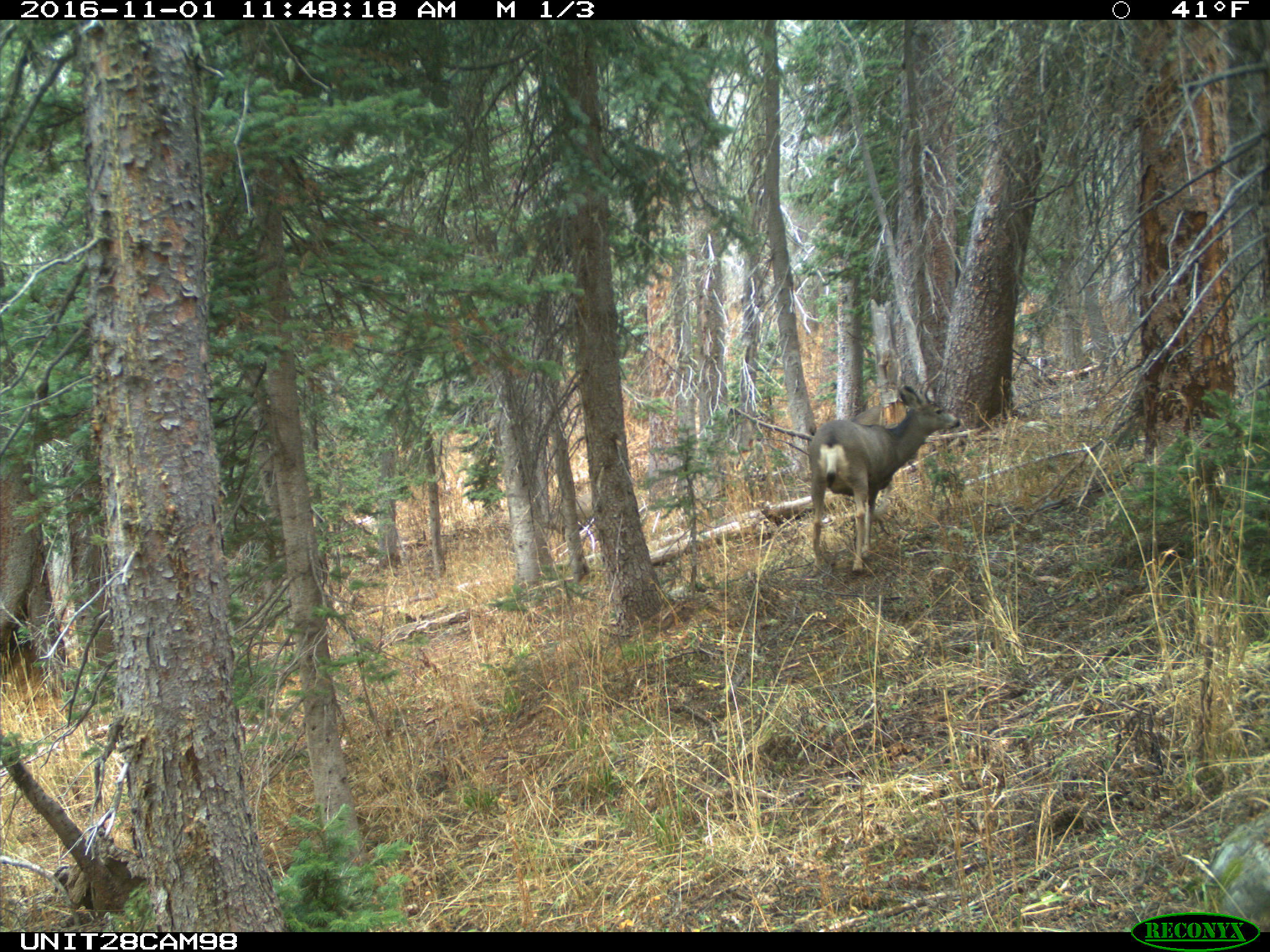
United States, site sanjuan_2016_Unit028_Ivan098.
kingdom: Animalia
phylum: Chordata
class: Mammalia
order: Artiodactyla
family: Cervidae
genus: Odocoileus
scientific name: Odocoileus hemionus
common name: mule deer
Odocoileus hemionus (mule deer).